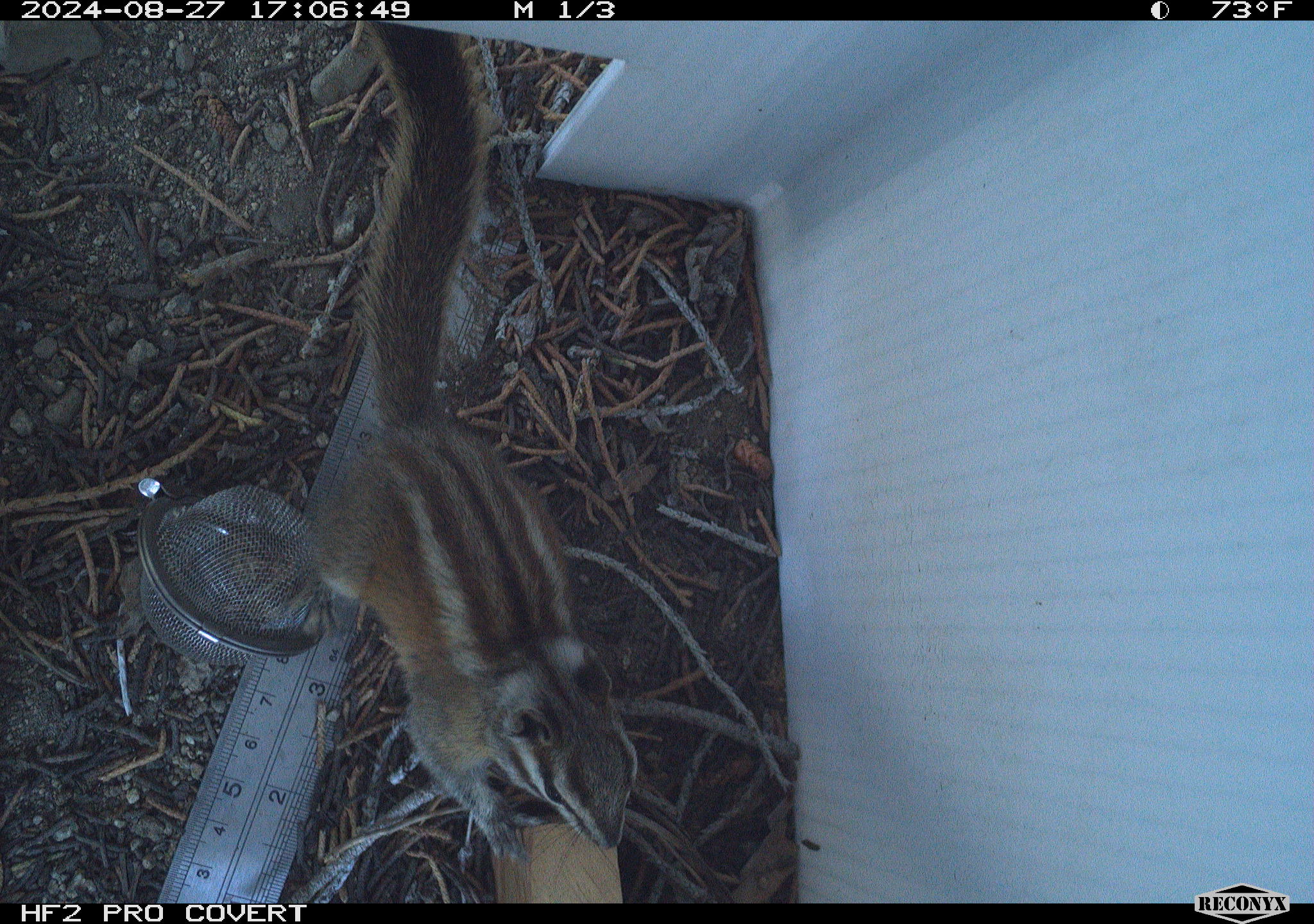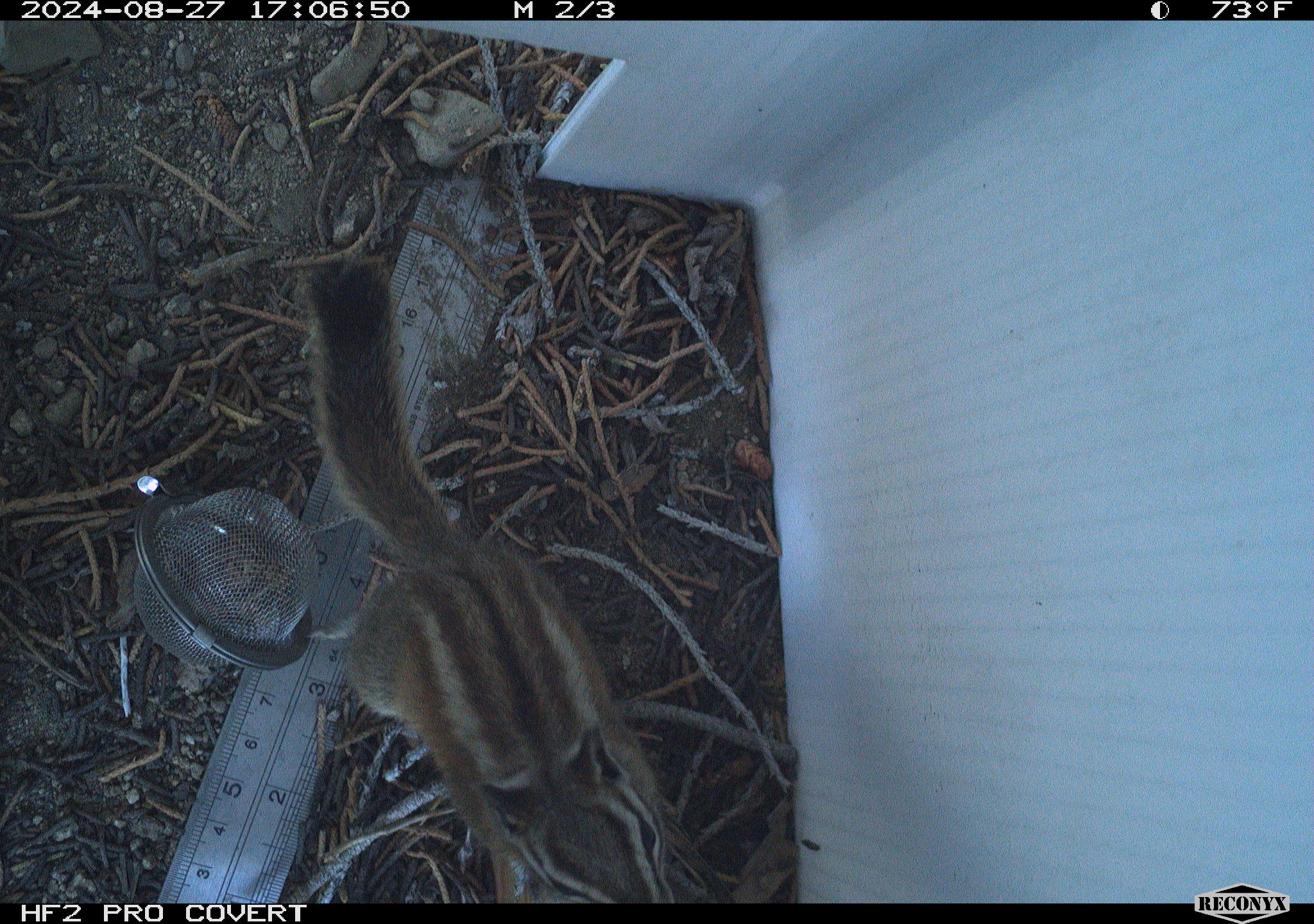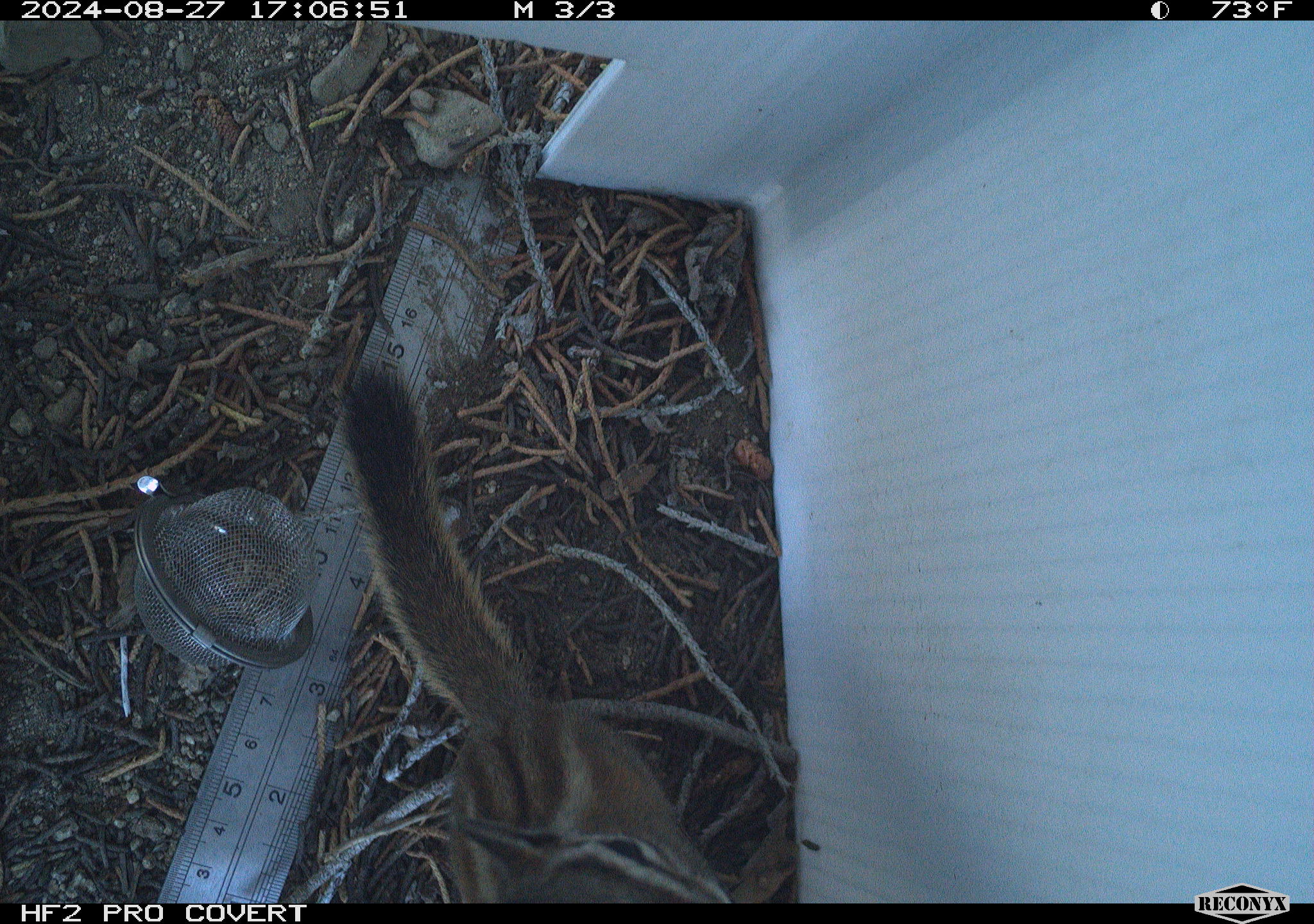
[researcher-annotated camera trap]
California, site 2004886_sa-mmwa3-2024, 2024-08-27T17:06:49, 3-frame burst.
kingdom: Animalia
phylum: Chordata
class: Mammalia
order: Rodentia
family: Sciuridae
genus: Neotamias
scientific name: Neotamias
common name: western chipmunks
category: neotamias species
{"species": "neotamias species (western chipmunks) (Neotamias)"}